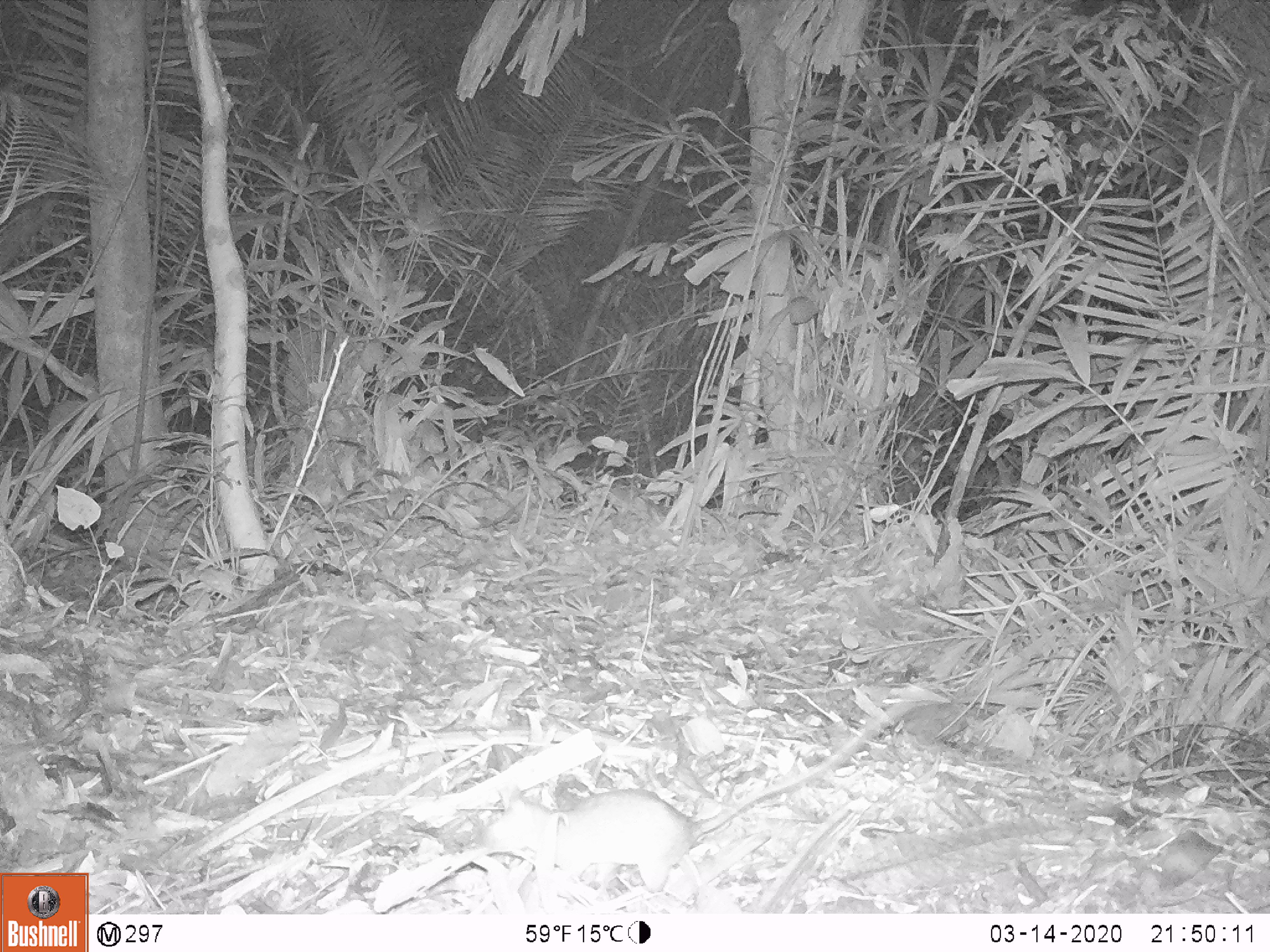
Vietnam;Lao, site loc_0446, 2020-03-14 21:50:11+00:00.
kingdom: Animalia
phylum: Chordata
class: Mammalia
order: Rodentia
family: Muridae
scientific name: Muridae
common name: old-world mice and rats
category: unidentified murid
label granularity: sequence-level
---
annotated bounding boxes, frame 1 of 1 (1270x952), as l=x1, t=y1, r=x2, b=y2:
unidentified murid: l=479, t=695, r=924, b=902